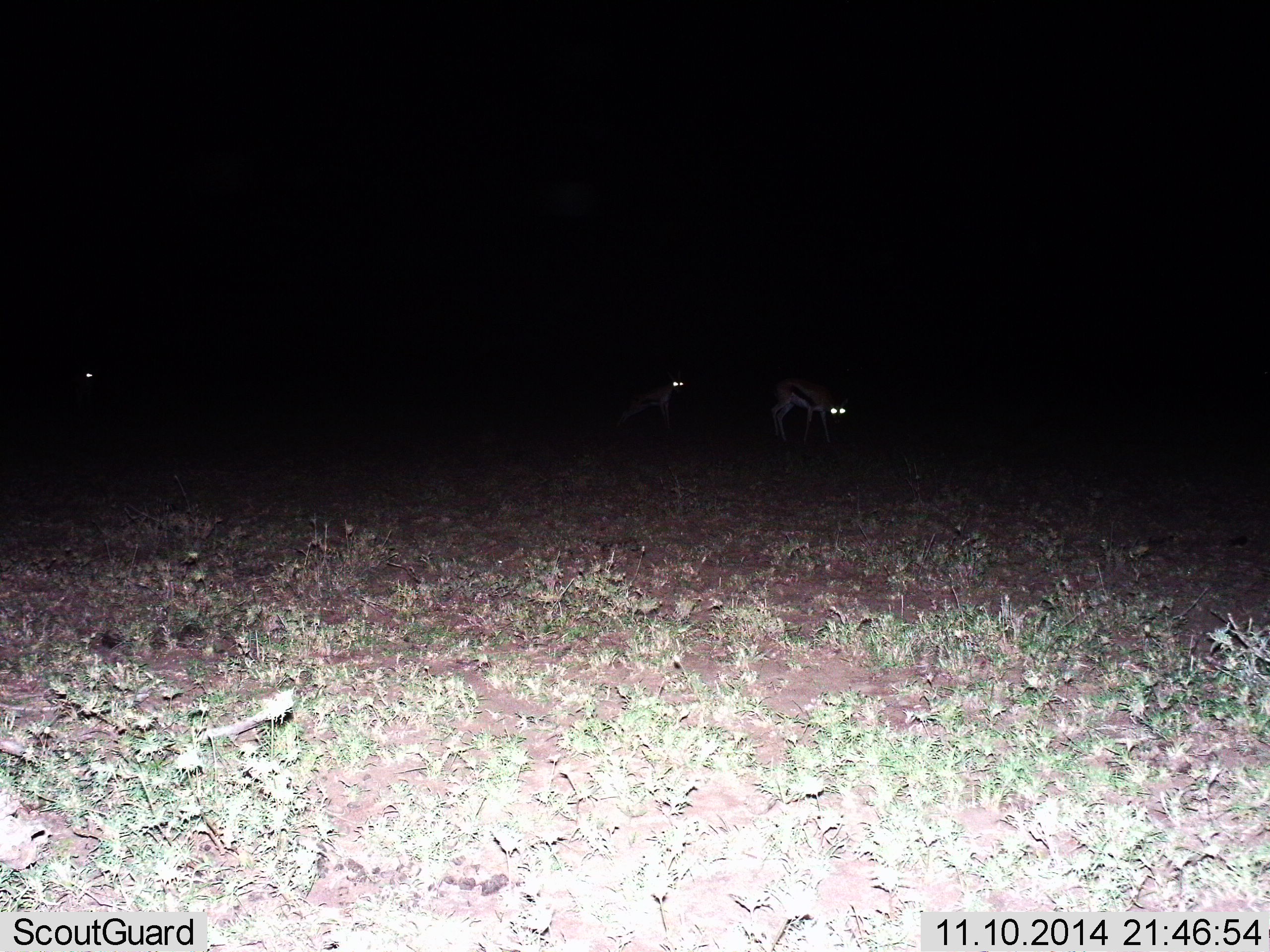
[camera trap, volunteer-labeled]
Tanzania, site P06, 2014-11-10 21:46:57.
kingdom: Animalia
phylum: Chordata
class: Mammalia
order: Artiodactyla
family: Bovidae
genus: Eudorcas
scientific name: Eudorcas thomsonii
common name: thomson's gazelle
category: gazellethomsons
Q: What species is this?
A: Gazellethomsons (thomson's gazelle) (Eudorcas thomsonii).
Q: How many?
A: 3.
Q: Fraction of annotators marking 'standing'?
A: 60%.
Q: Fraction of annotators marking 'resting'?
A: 0%.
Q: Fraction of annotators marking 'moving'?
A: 30%.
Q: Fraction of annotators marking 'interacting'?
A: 0%.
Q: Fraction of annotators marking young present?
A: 10%.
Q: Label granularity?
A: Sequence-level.